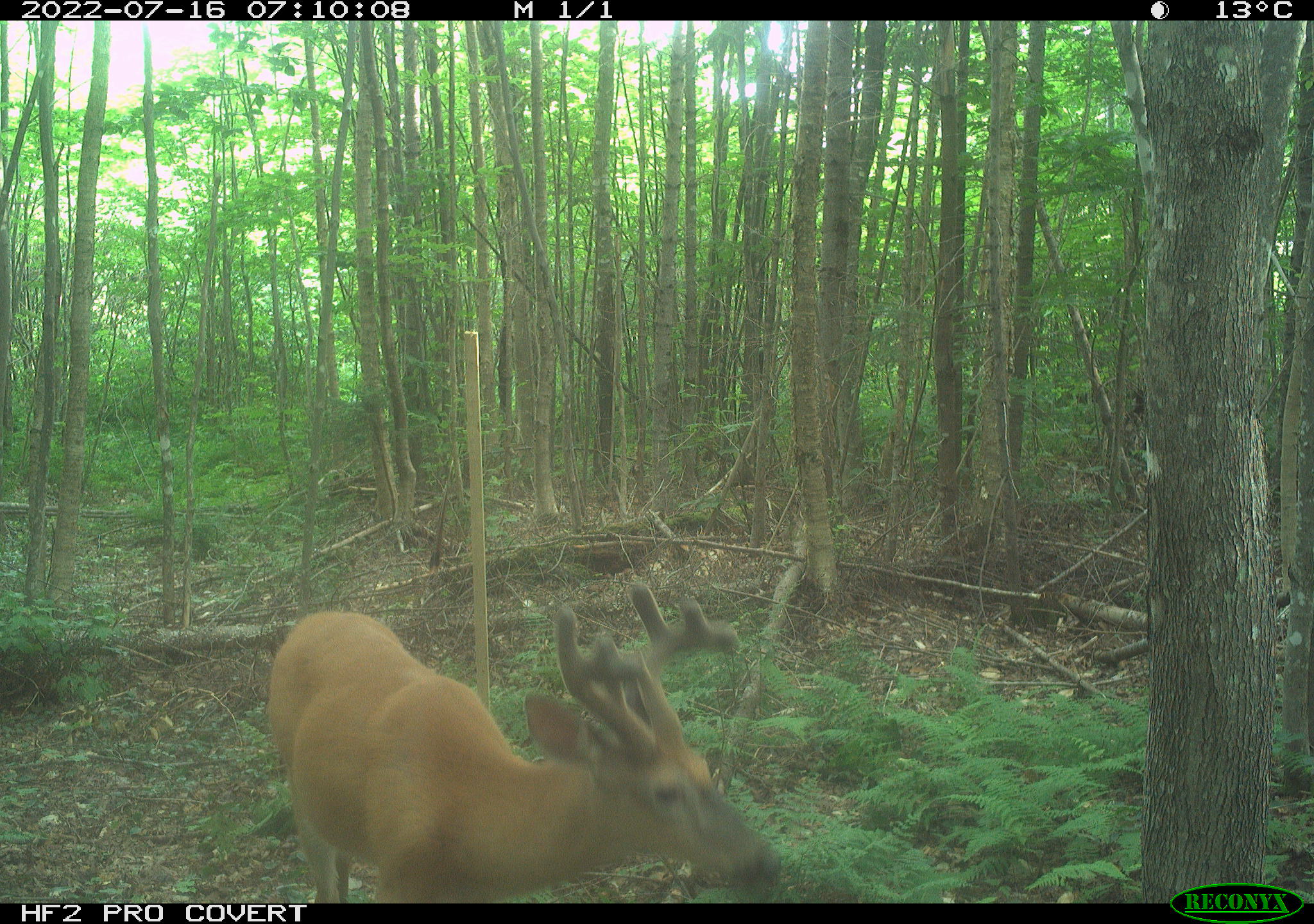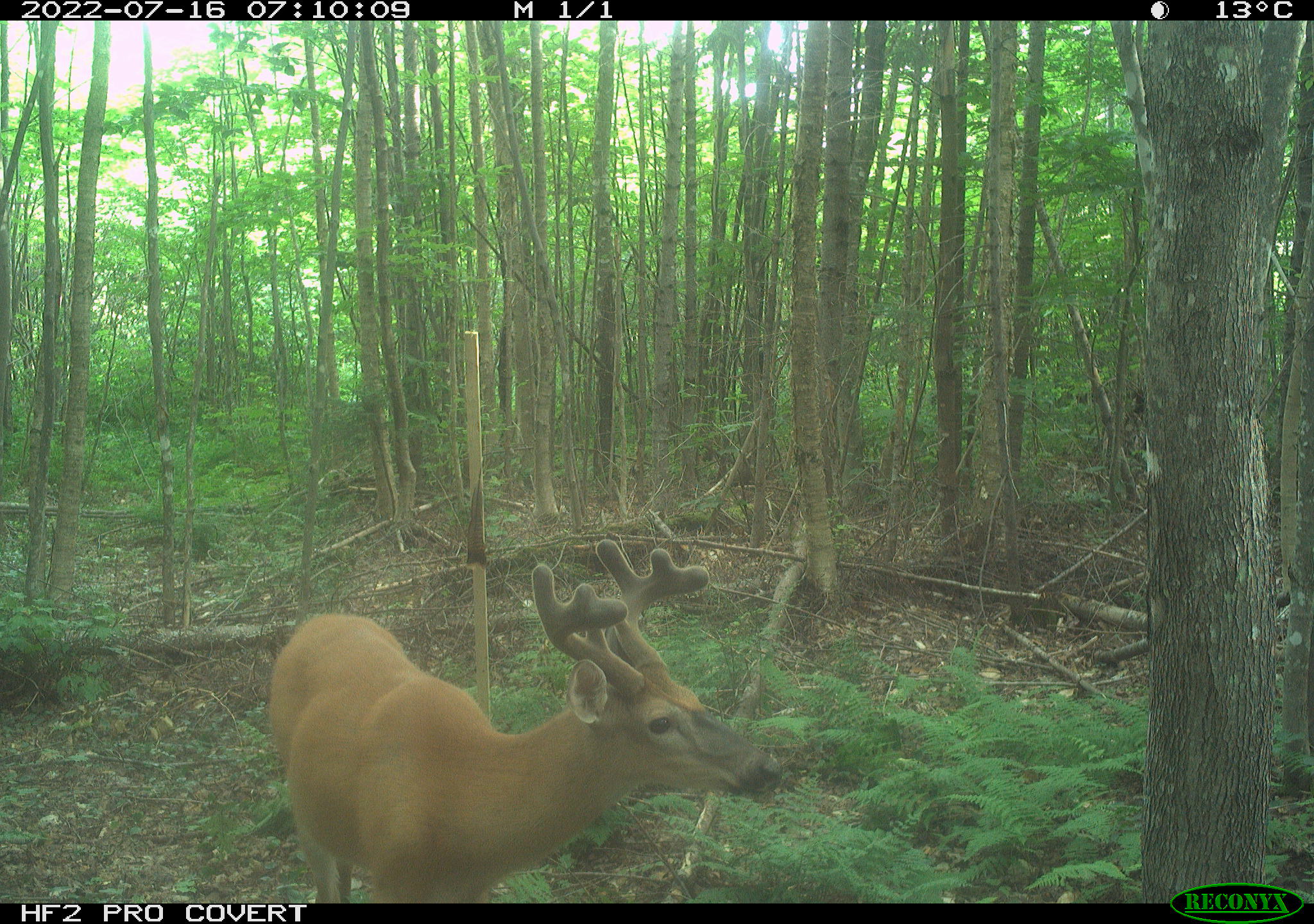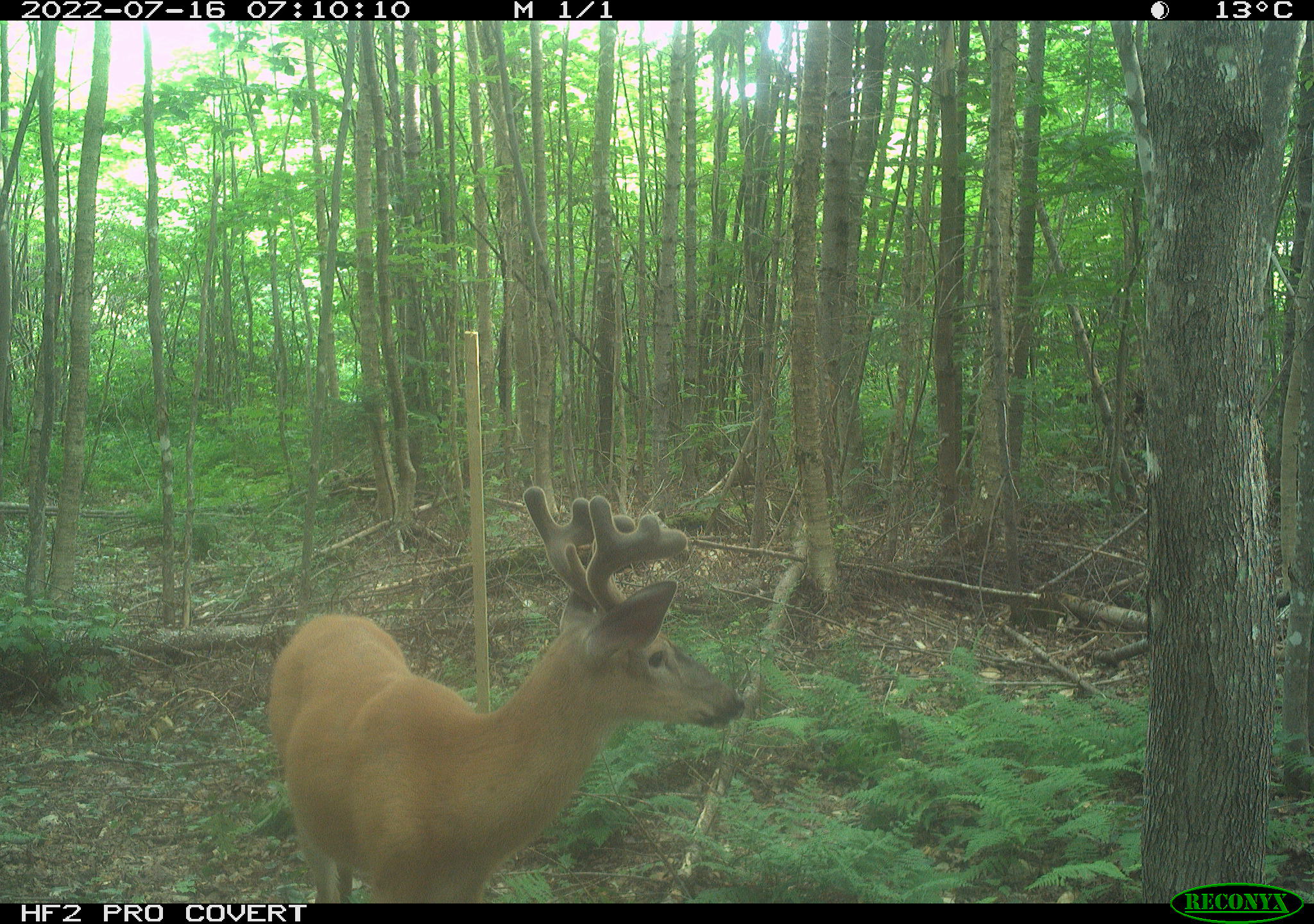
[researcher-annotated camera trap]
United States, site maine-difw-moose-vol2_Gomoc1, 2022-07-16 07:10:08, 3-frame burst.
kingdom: Animalia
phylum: Chordata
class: Mammalia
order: Artiodactyla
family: Cervidae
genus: Odocoileus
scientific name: Odocoileus virginianus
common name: white-tailed deer